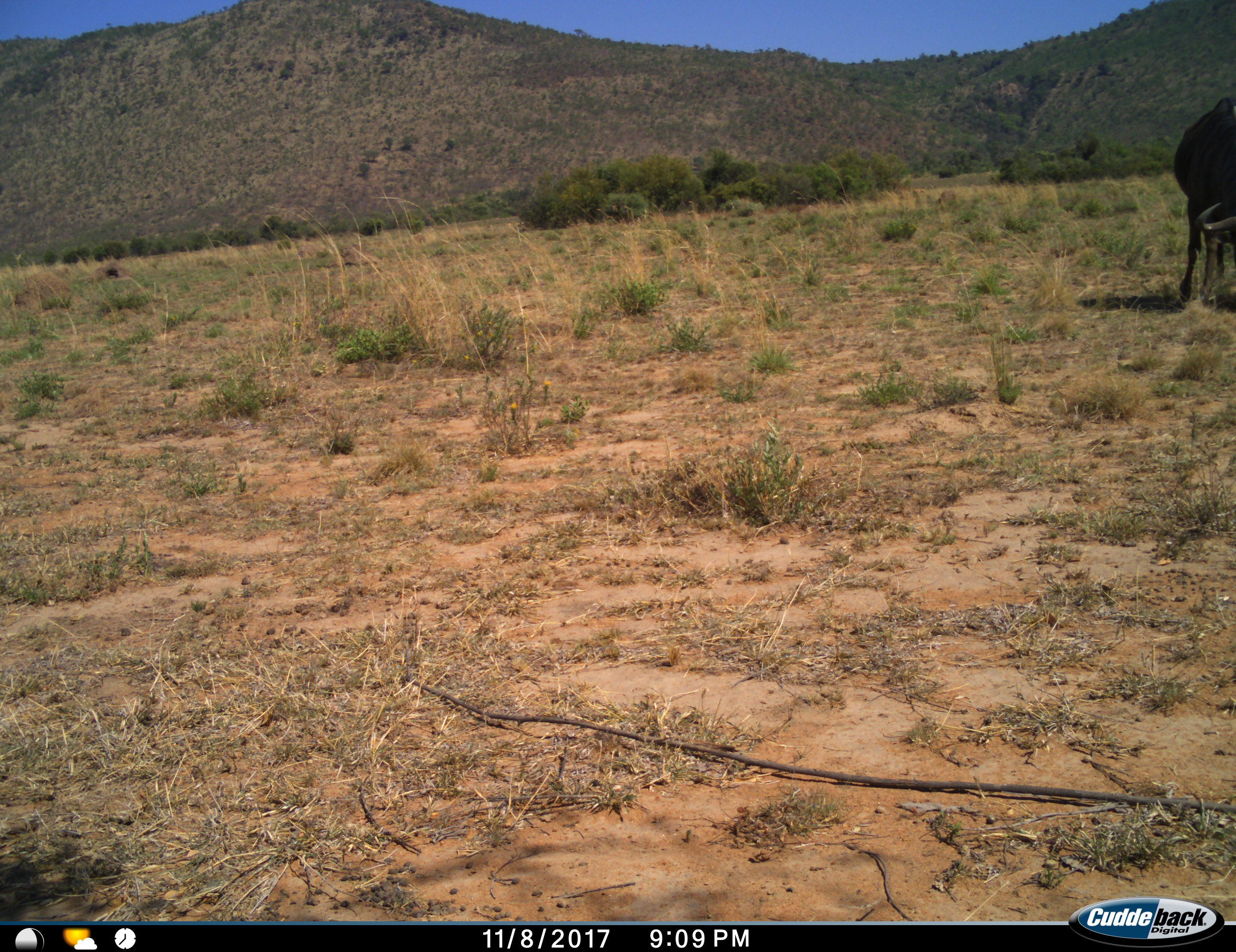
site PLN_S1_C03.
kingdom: Animalia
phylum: Chordata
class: Mammalia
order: Artiodactyla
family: Bovidae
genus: Connochaetes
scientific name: Connochaetes taurinus taurinus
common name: blue wildebeest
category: wildebeestblue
Wildebeestblue (blue wildebeest) (Connochaetes taurinus taurinus), count 1. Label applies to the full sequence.